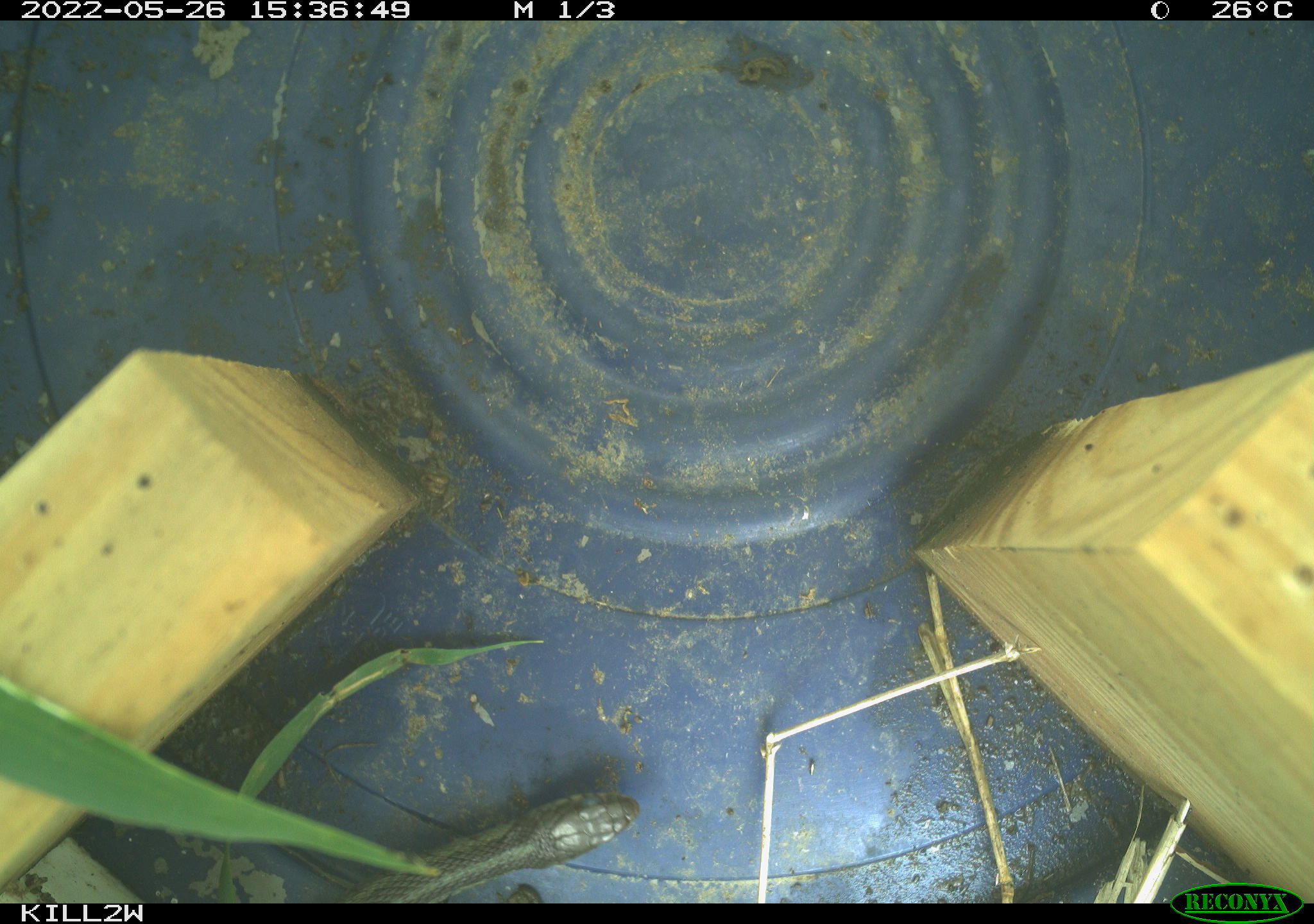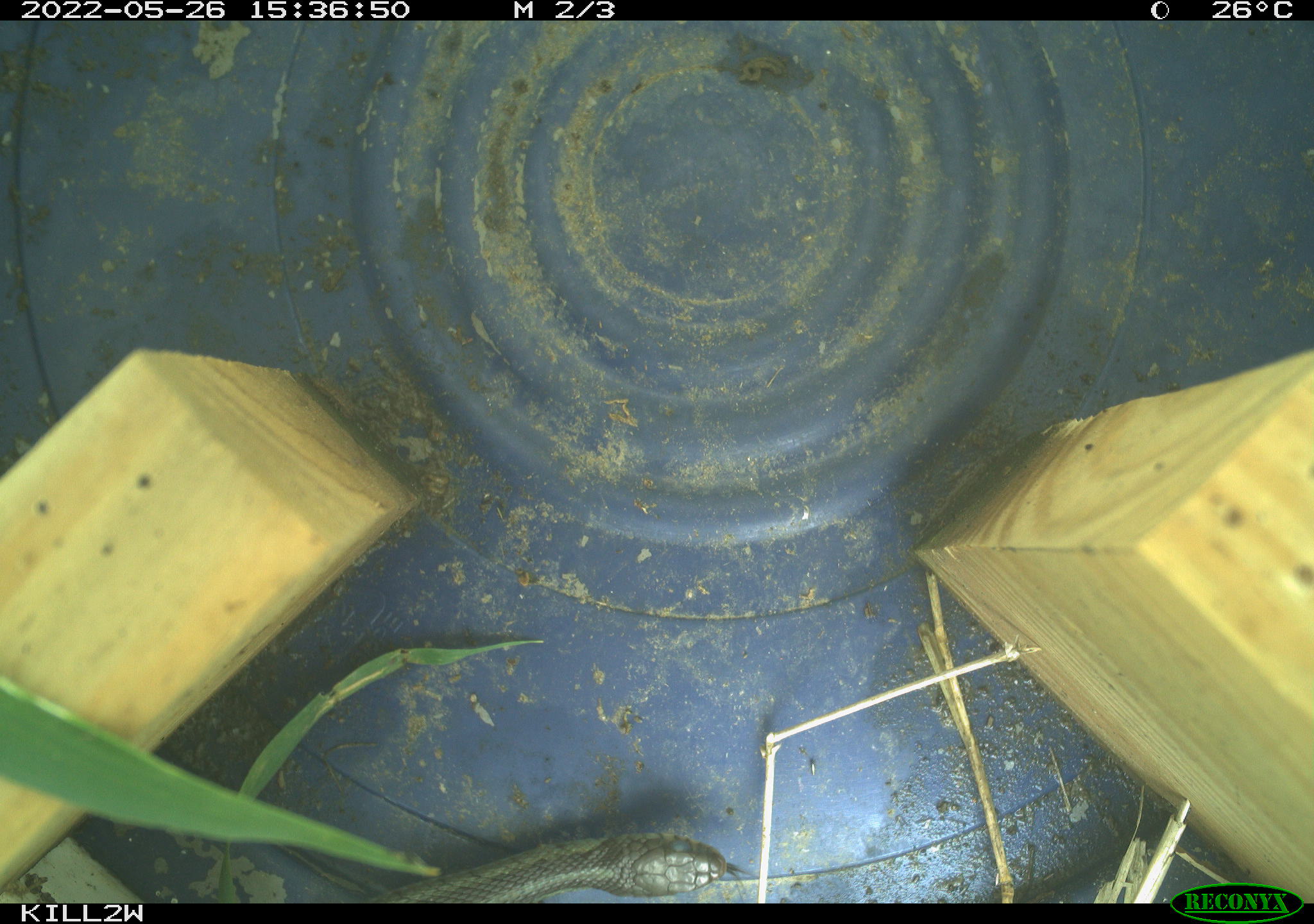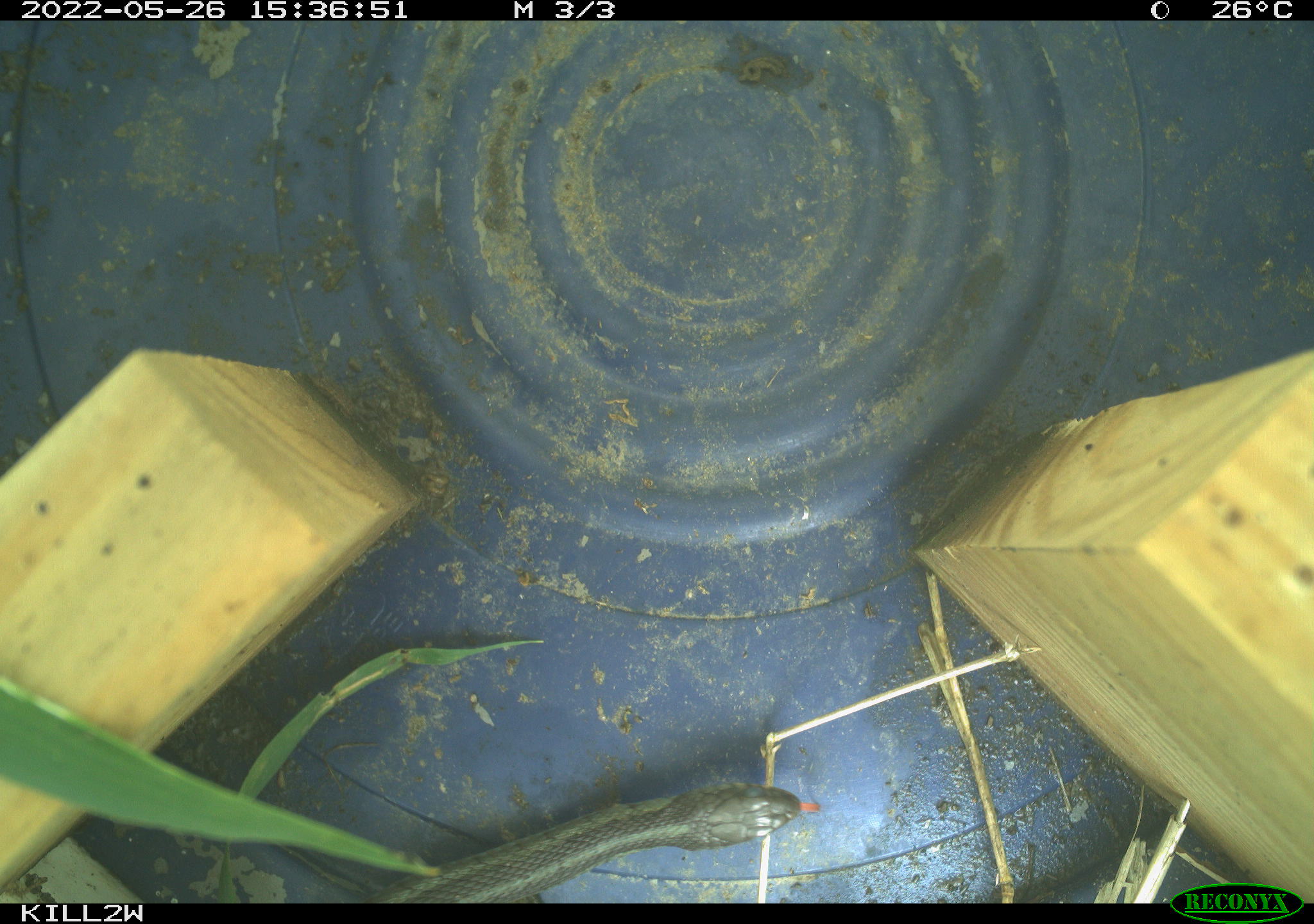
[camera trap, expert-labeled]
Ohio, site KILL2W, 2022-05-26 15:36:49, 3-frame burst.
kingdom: Animalia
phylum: Chordata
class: Reptilia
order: Squamata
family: Colubridae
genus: Thamnophis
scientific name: Thamnophis sirtalis sirtalis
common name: eastern gartersnake